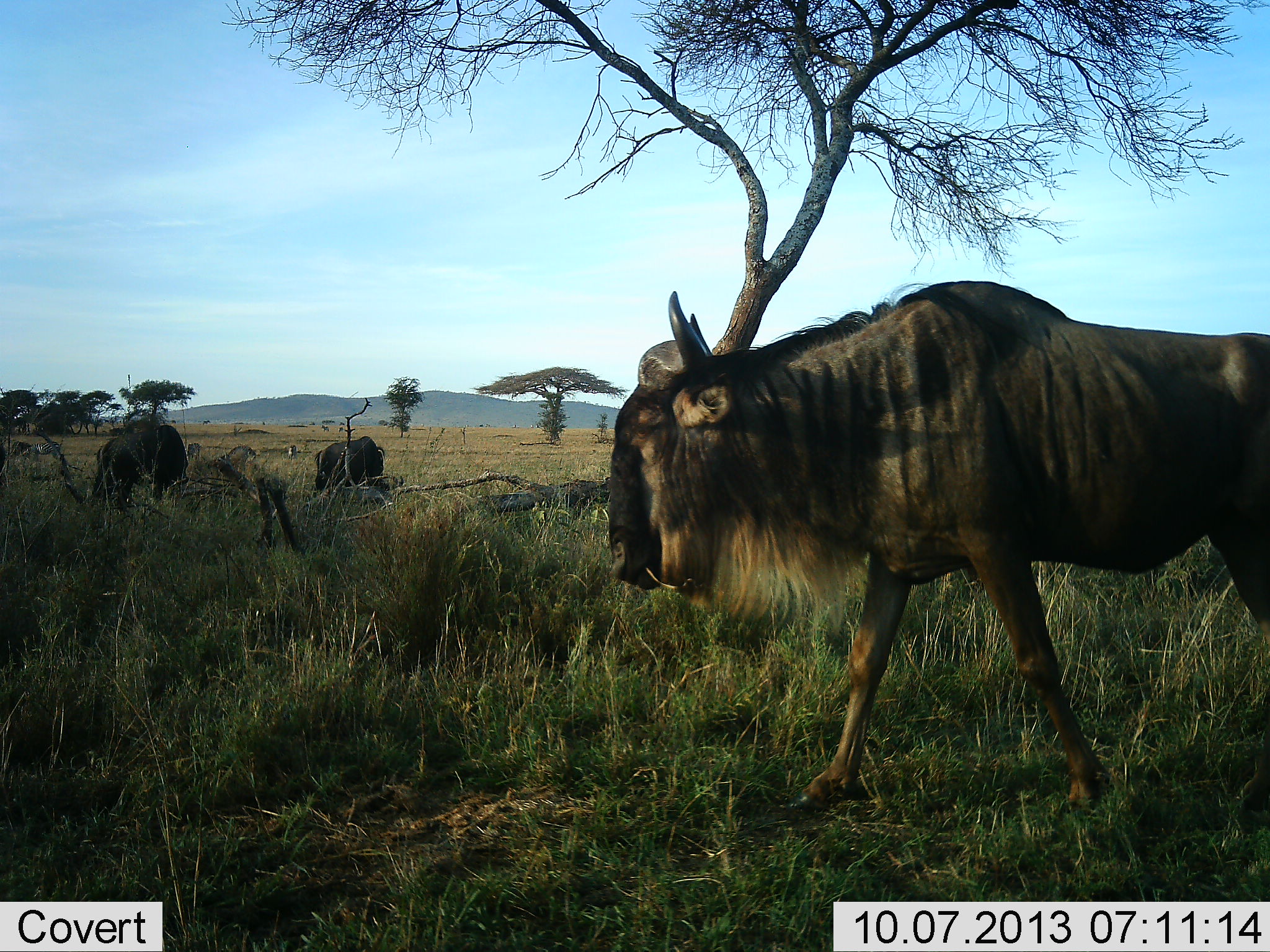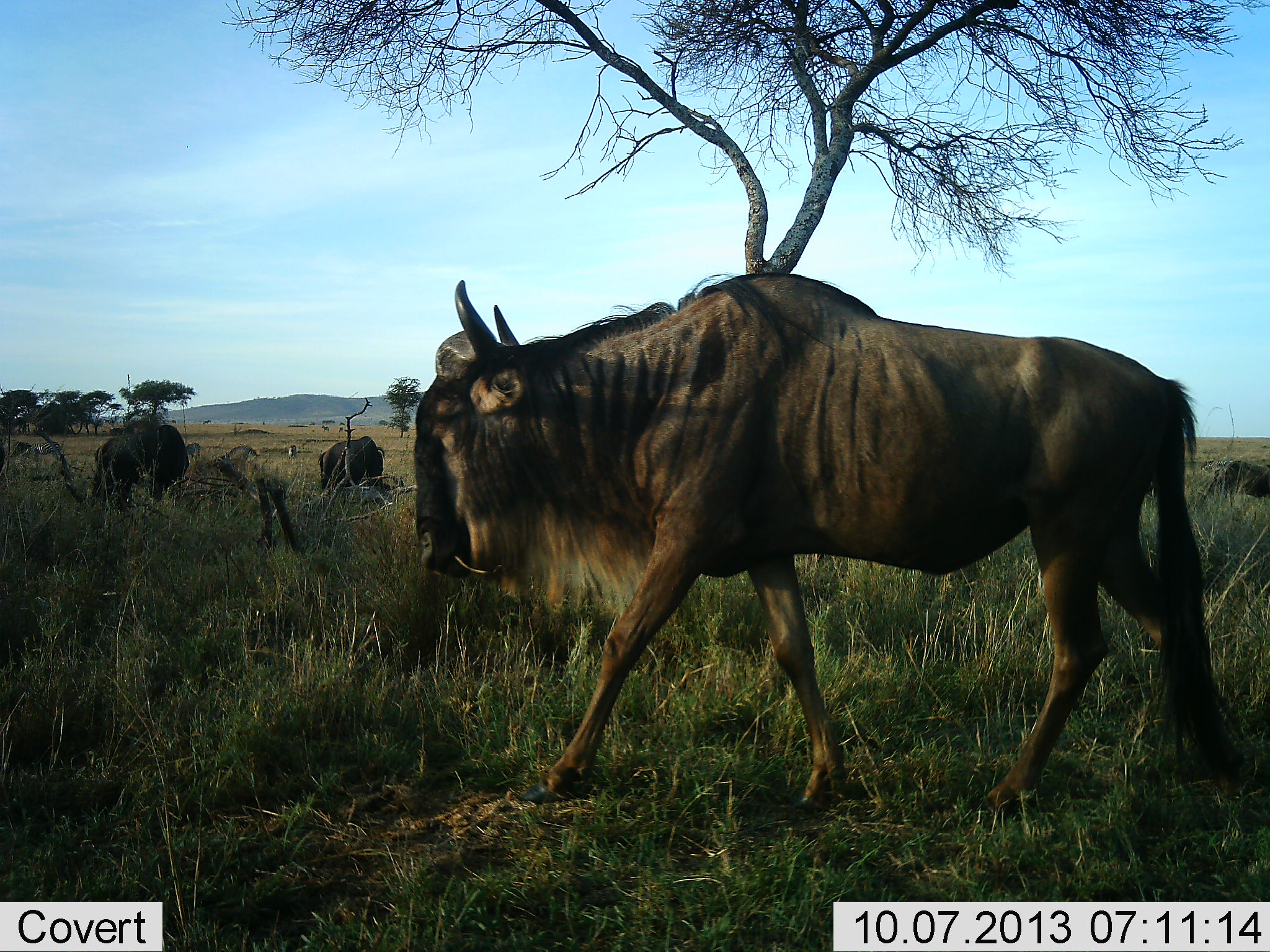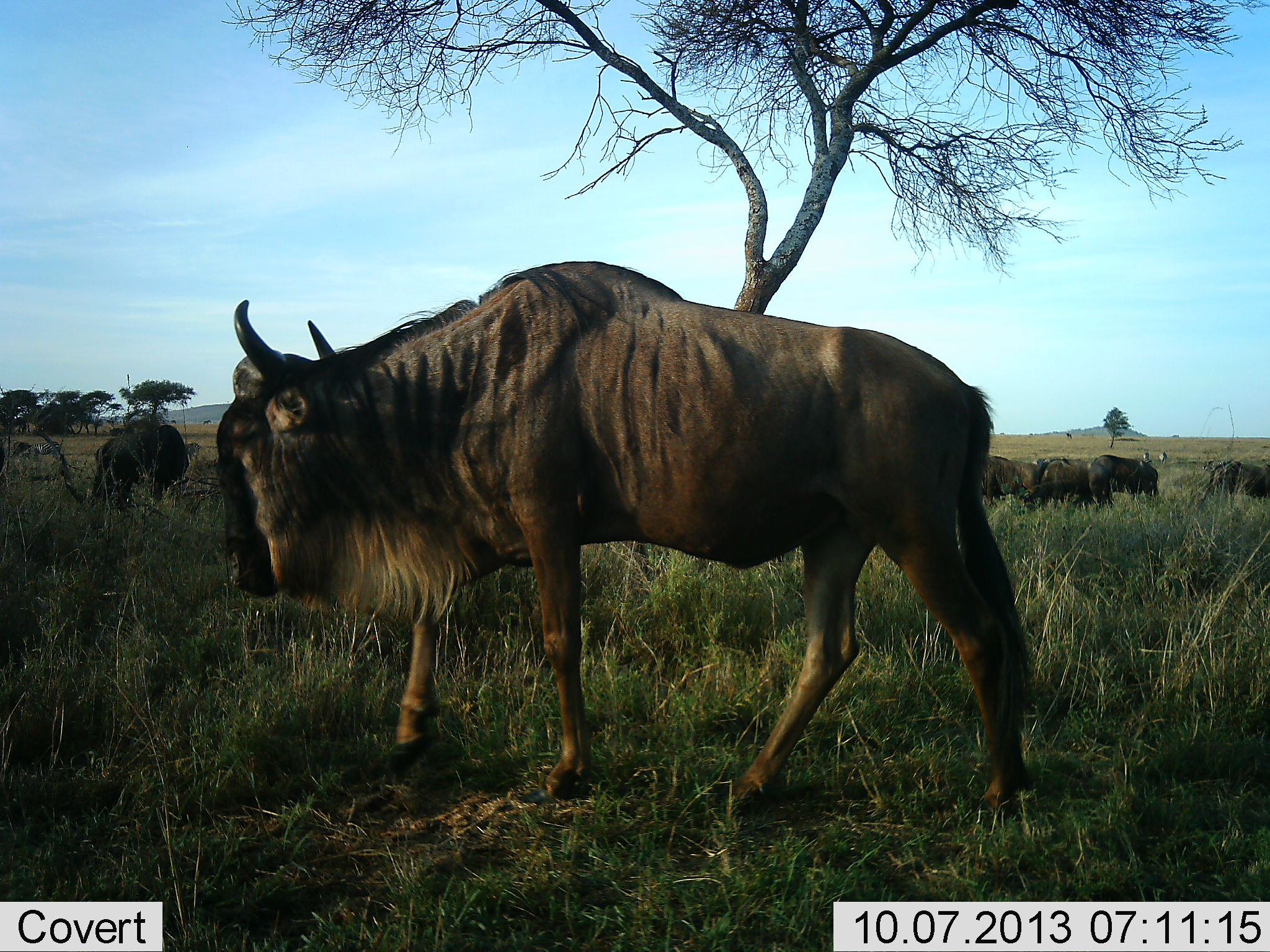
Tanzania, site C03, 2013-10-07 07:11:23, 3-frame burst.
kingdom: Animalia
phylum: Chordata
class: Mammalia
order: Artiodactyla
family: Bovidae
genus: Connochaetes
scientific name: Connochaetes taurinus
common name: blue wildebeest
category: wildebeest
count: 7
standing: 64%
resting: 0%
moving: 91%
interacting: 0%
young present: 0%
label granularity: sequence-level